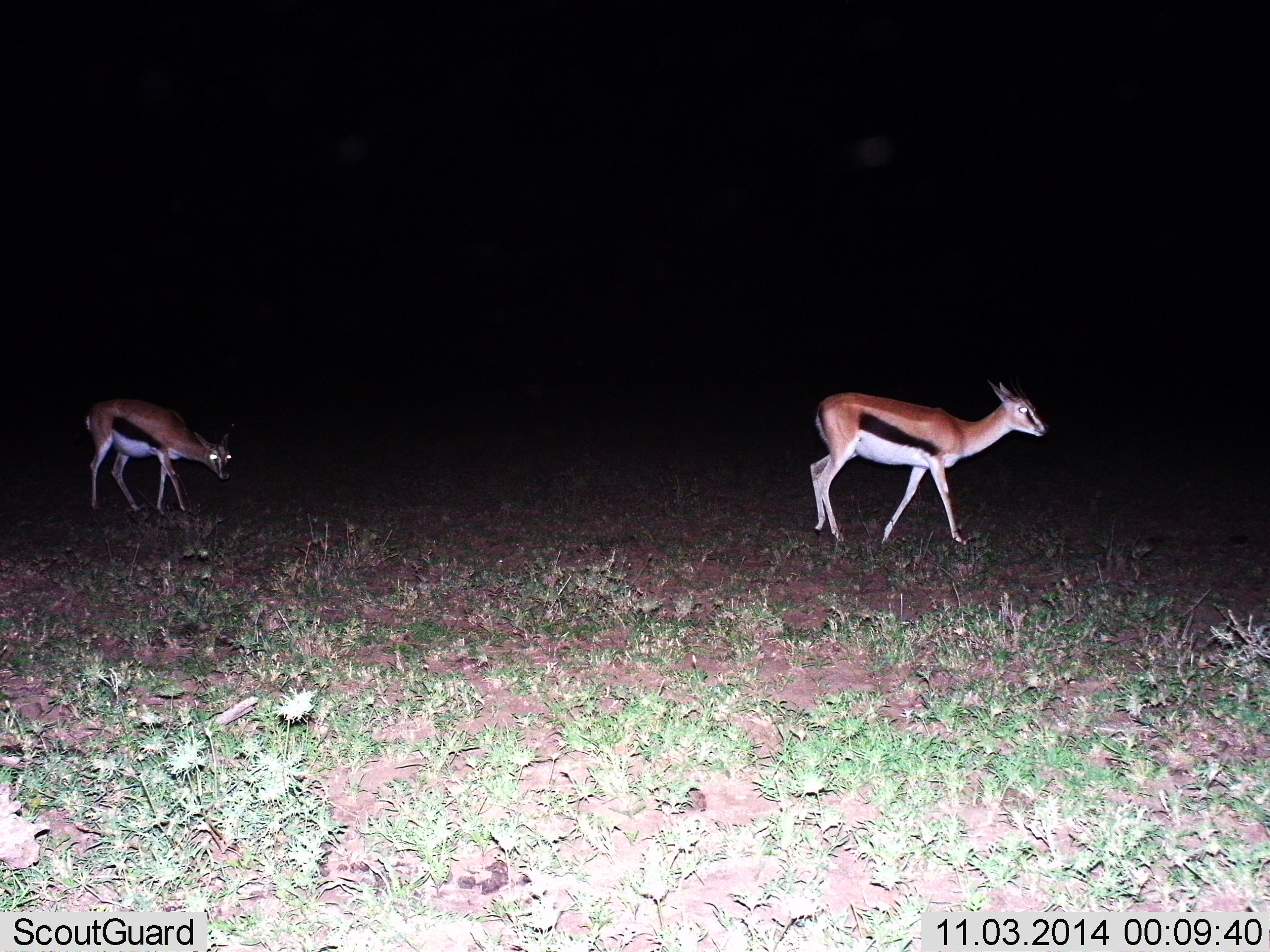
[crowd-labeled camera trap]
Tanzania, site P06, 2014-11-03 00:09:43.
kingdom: Animalia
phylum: Chordata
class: Mammalia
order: Artiodactyla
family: Bovidae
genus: Eudorcas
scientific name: Eudorcas thomsonii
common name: thomson's gazelle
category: gazellethomsons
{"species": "gazellethomsons (thomson's gazelle) (Eudorcas thomsonii)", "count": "2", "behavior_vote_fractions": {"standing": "10%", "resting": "0%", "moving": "90%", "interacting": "0%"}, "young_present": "0%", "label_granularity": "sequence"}